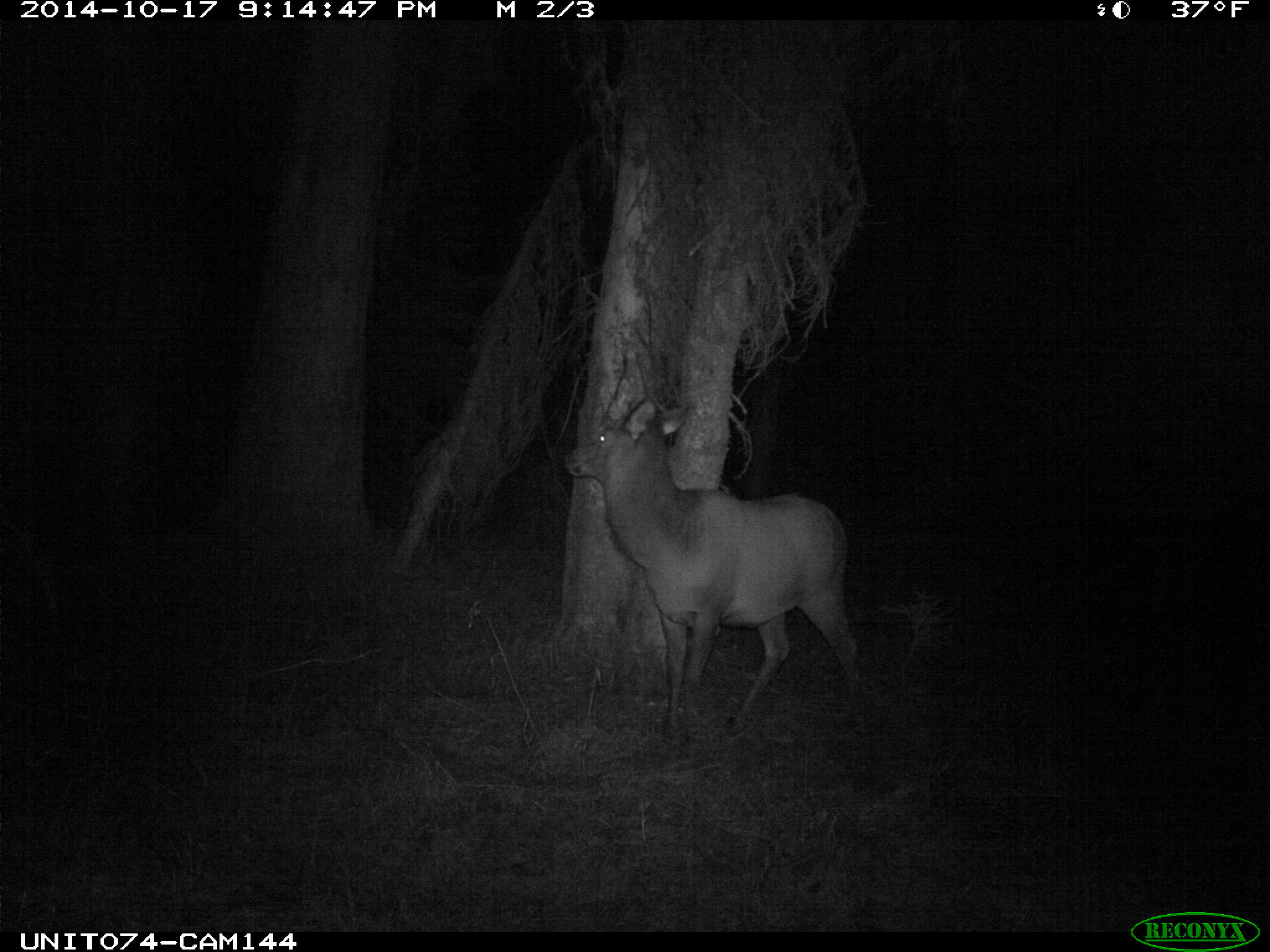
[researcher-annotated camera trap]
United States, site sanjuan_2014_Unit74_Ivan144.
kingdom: Animalia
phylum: Chordata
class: Mammalia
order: Artiodactyla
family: Cervidae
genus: Cervus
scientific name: Cervus elaphus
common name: red deer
Cervus elaphus (red deer).